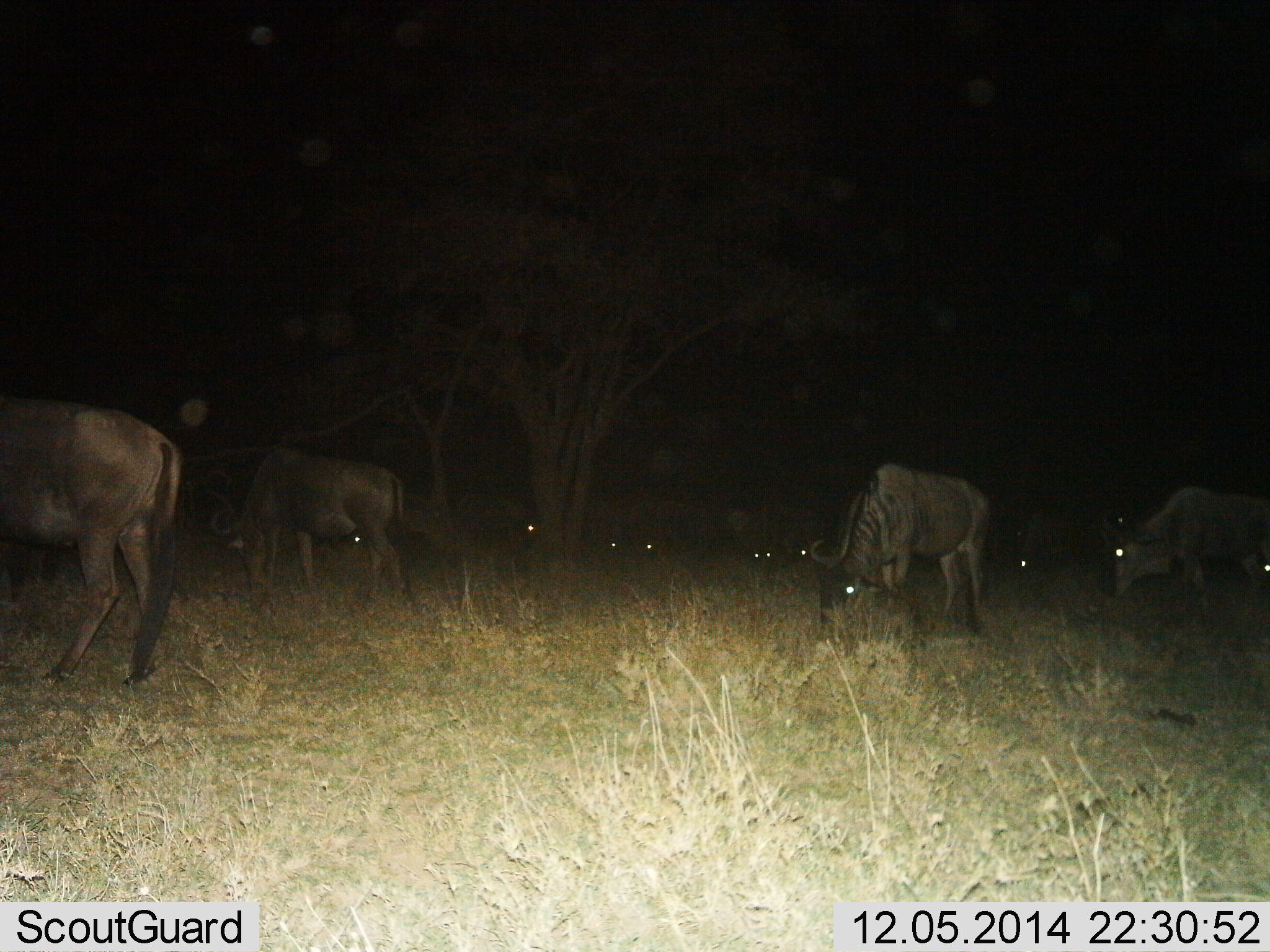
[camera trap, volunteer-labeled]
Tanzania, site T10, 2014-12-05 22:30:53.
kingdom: Animalia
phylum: Chordata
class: Mammalia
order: Artiodactyla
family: Bovidae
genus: Connochaetes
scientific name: Connochaetes taurinus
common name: blue wildebeest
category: wildebeest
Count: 10.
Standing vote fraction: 30%.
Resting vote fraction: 0%.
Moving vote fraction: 0%.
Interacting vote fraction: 0%.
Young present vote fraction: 0%.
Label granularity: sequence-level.